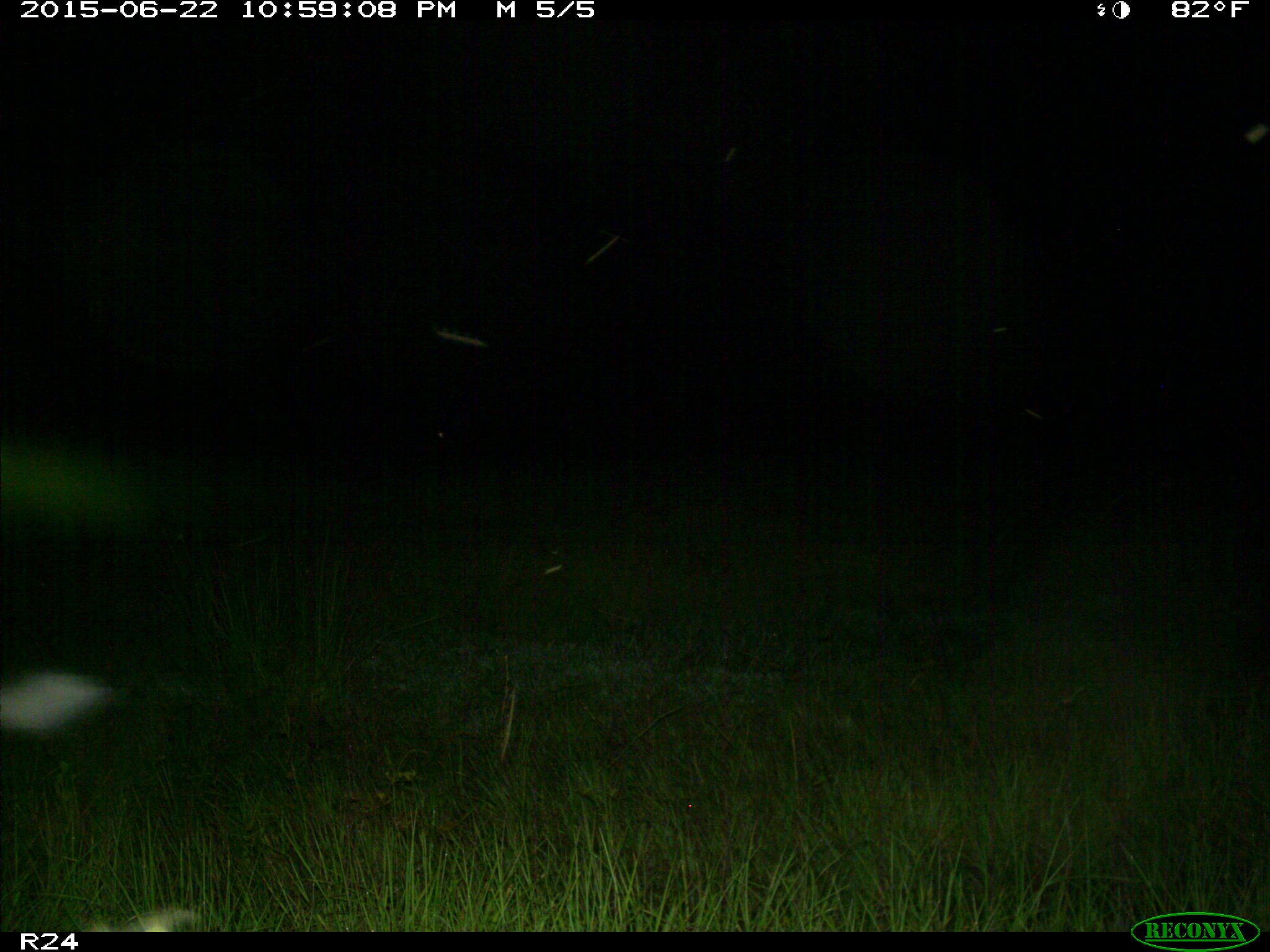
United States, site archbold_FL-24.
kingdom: Animalia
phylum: Chordata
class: Mammalia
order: Artiodactyla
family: Bovidae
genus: Bos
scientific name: Bos taurus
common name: domestic cow